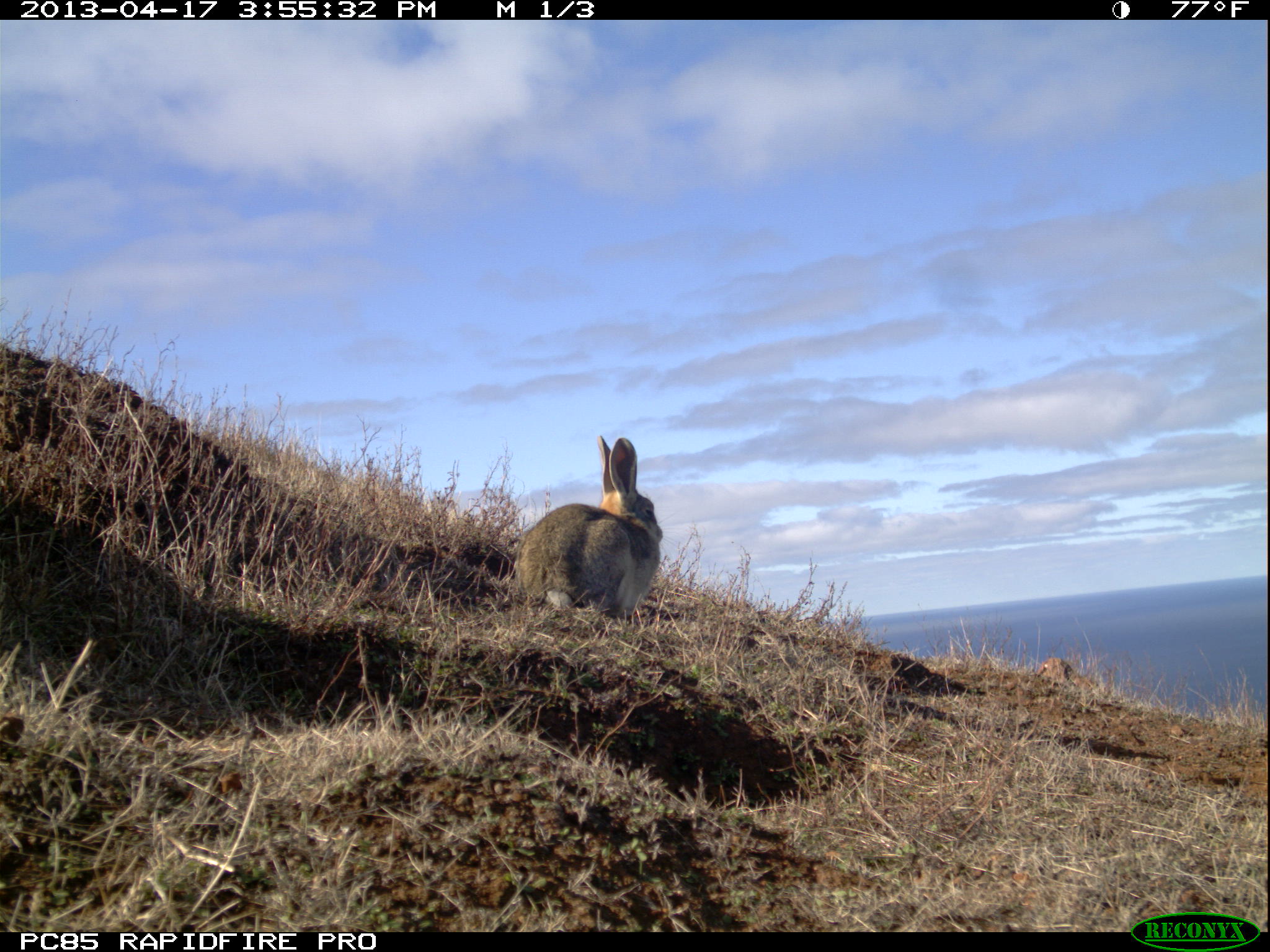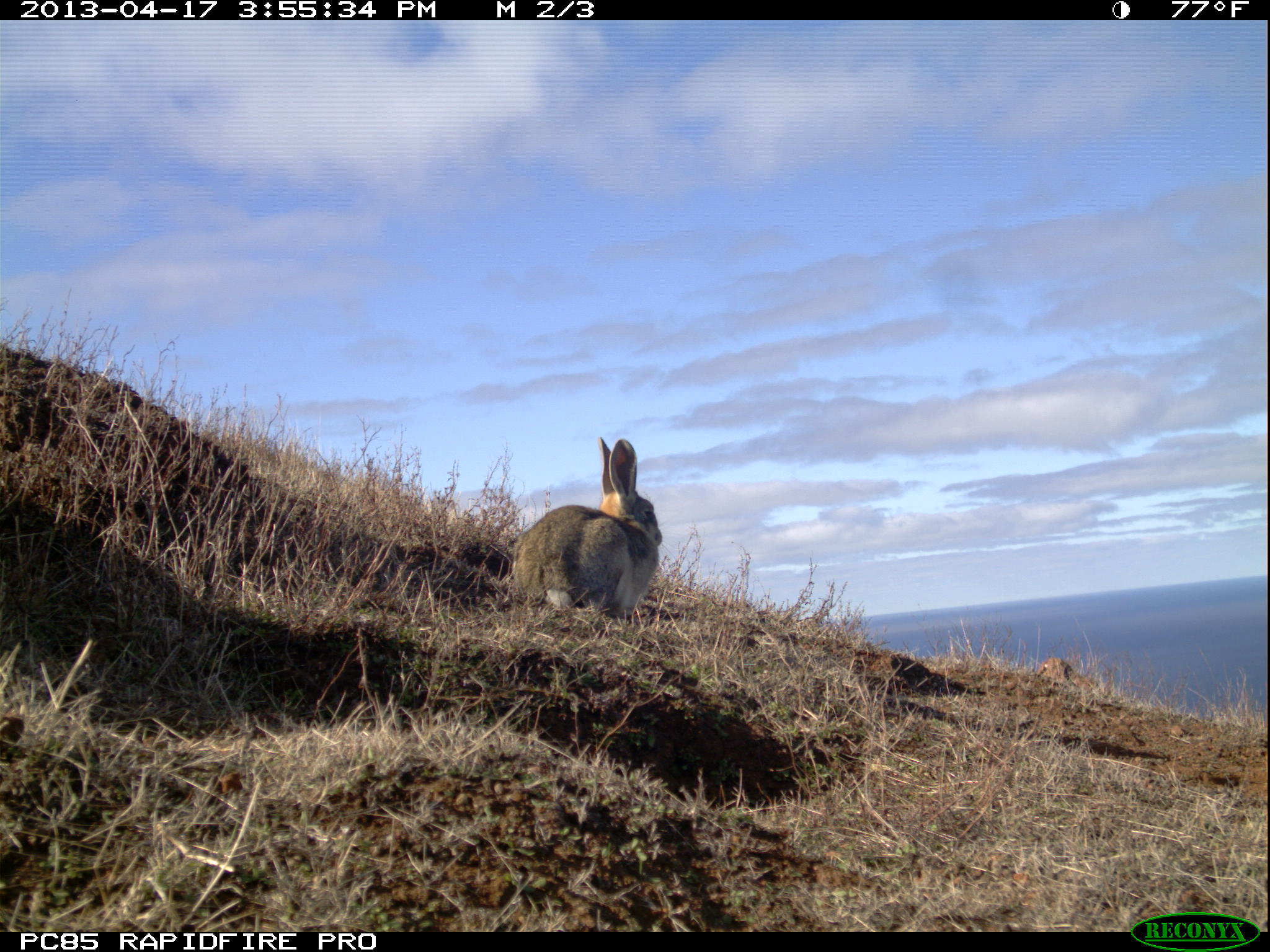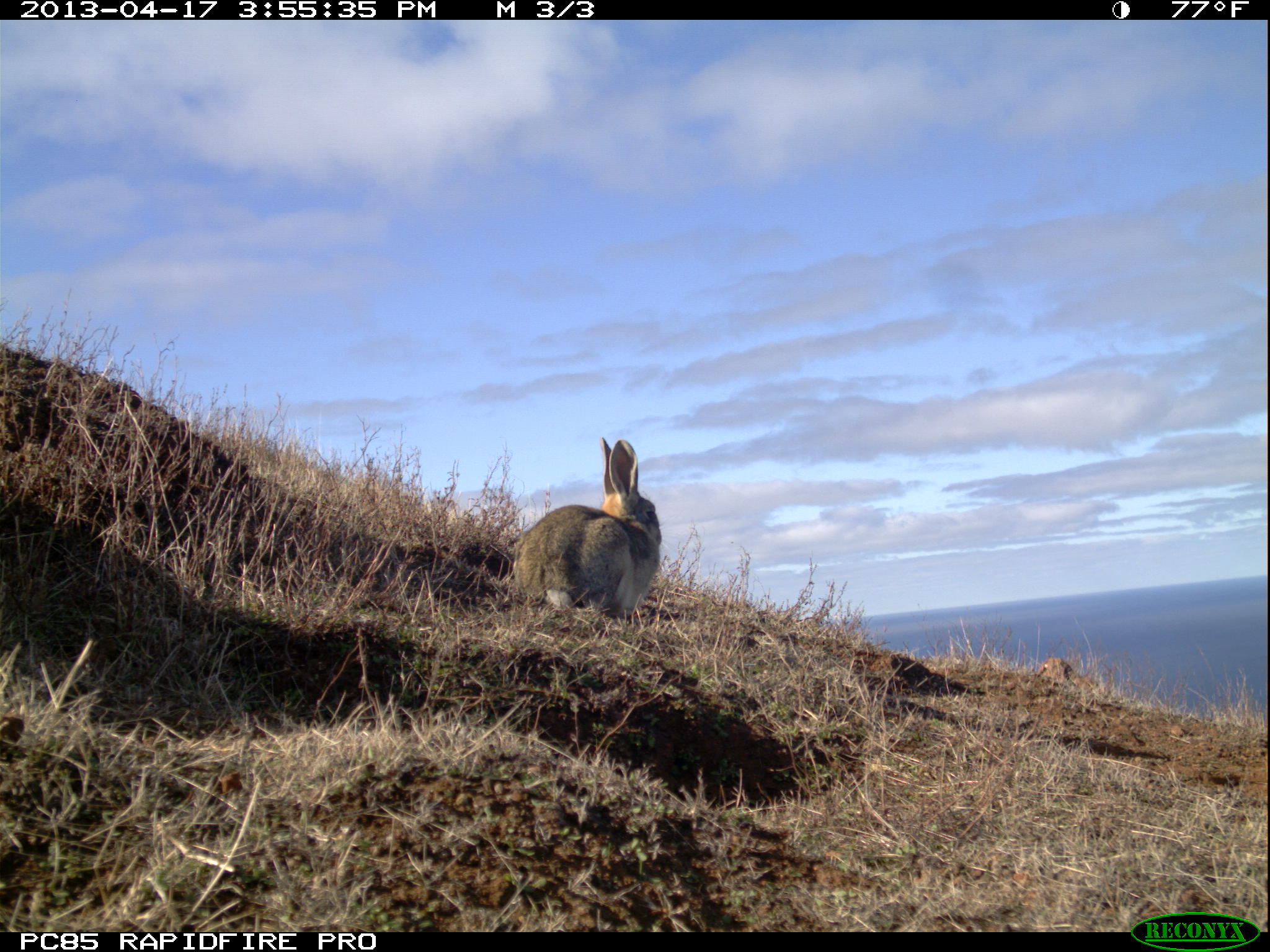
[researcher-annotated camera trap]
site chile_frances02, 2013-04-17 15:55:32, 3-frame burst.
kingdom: Animalia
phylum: Chordata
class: Mammalia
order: Lagomorpha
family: Leporidae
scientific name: Leporidae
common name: rabbits and hares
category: rabbit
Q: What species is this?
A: Rabbit (rabbits and hares) (Leporidae).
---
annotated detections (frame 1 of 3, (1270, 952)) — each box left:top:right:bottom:
rabbit: 506:433:663:626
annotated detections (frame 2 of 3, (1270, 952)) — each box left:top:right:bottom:
rabbit: 502:436:661:624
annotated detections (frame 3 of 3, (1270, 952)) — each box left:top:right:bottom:
rabbit: 503:436:662:622